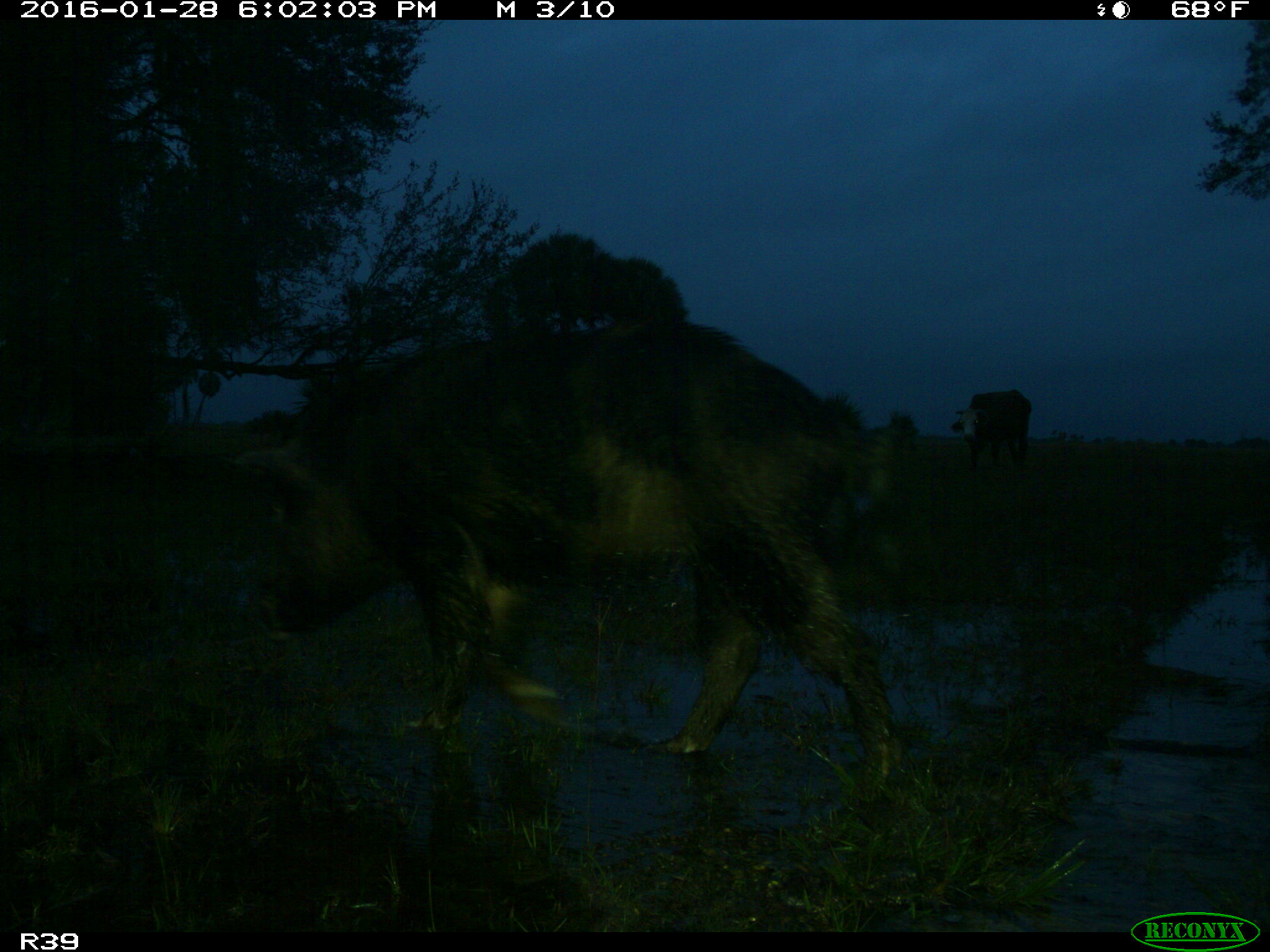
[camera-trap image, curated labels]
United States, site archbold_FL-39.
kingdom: Animalia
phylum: Chordata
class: Mammalia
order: Artiodactyla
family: Suidae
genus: Sus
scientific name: Sus scrofa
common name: wild boar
Sus scrofa (wild boar).